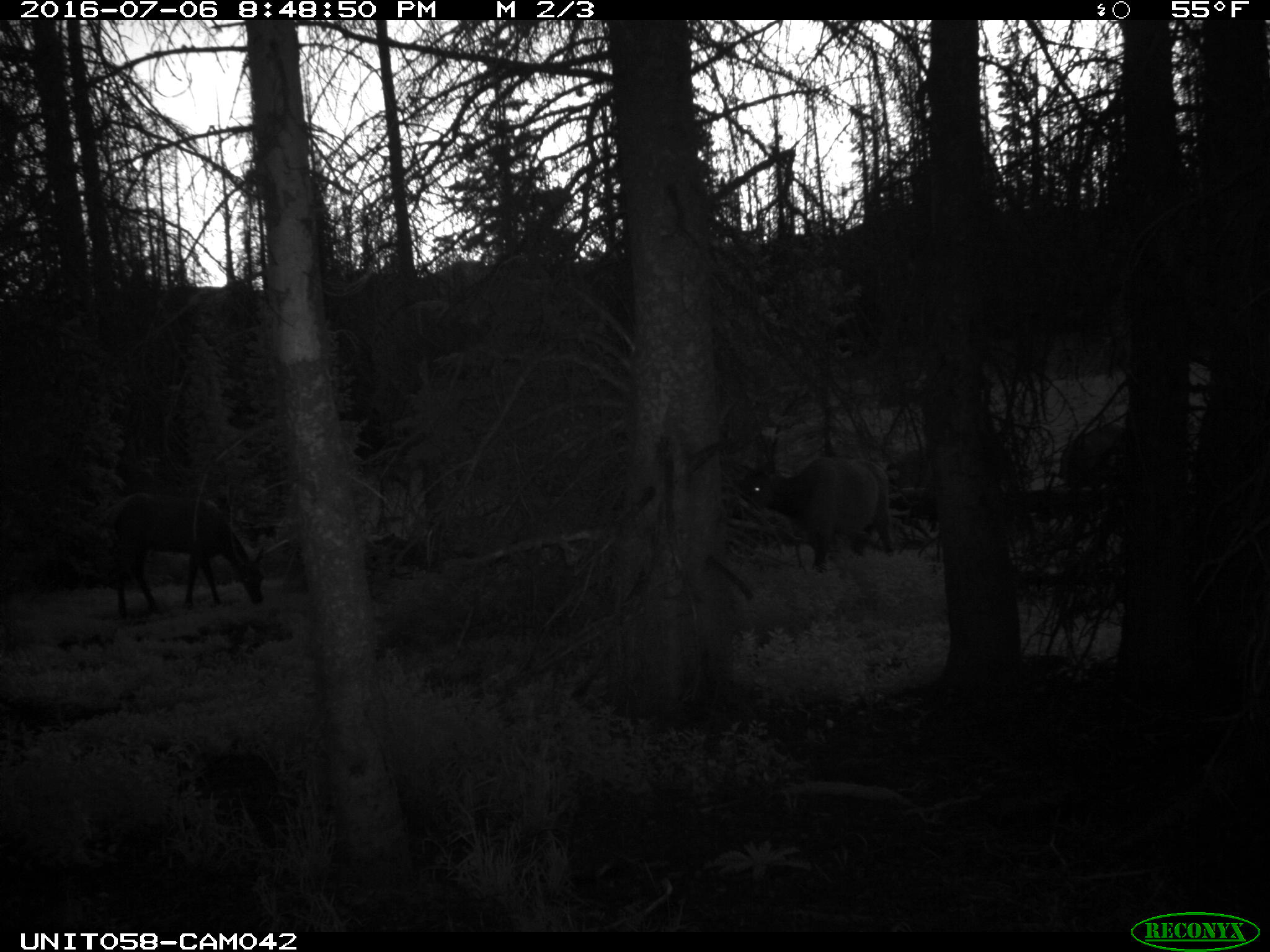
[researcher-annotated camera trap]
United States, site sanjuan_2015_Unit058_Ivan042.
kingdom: Animalia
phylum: Chordata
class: Mammalia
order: Artiodactyla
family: Cervidae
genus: Cervus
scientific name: Cervus elaphus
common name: red deer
Cervus elaphus (red deer).